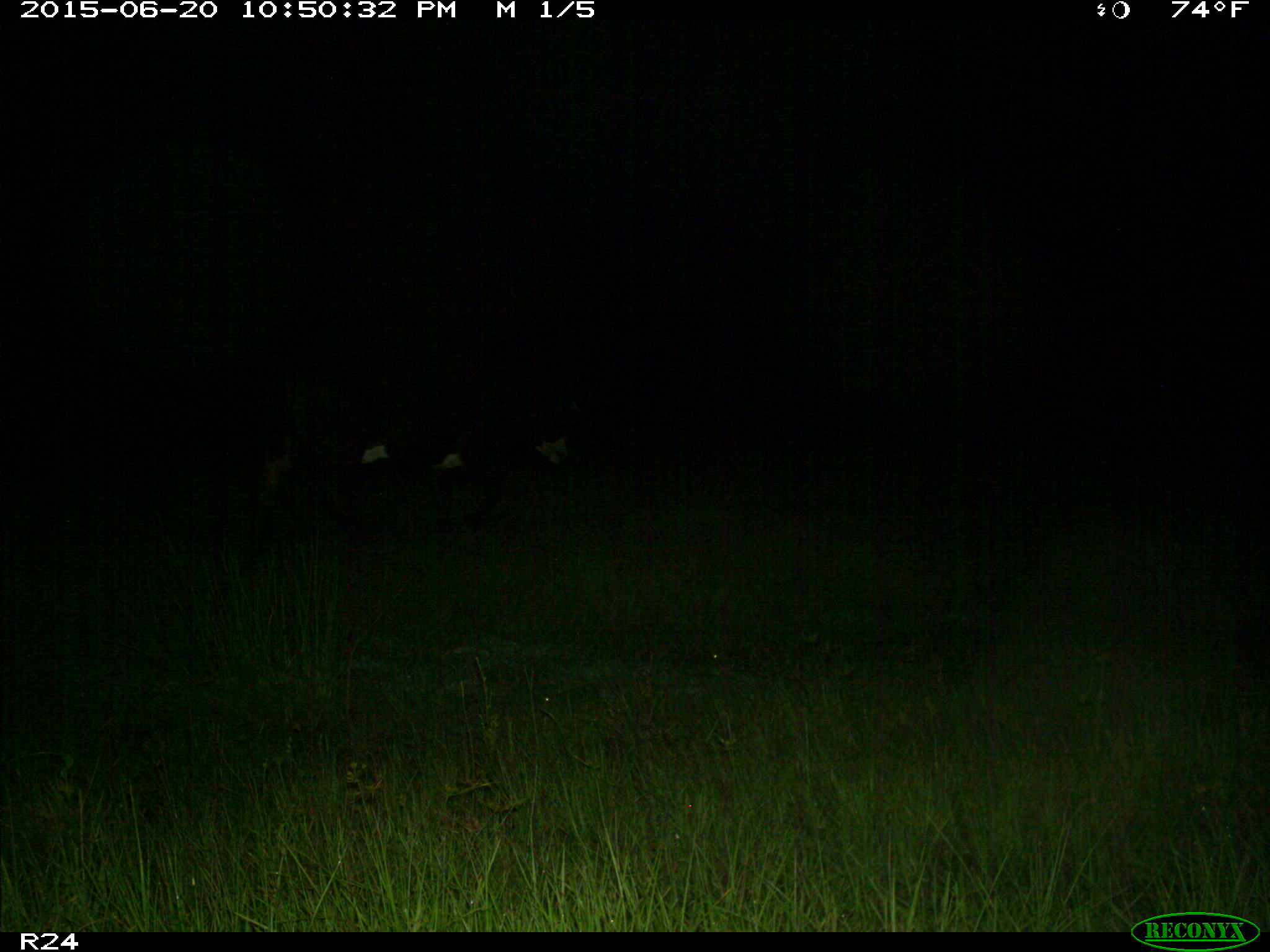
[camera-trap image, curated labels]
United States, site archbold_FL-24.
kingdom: Animalia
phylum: Chordata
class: Mammalia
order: Artiodactyla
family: Bovidae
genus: Bos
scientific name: Bos taurus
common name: domestic cow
Bos taurus (domestic cow).